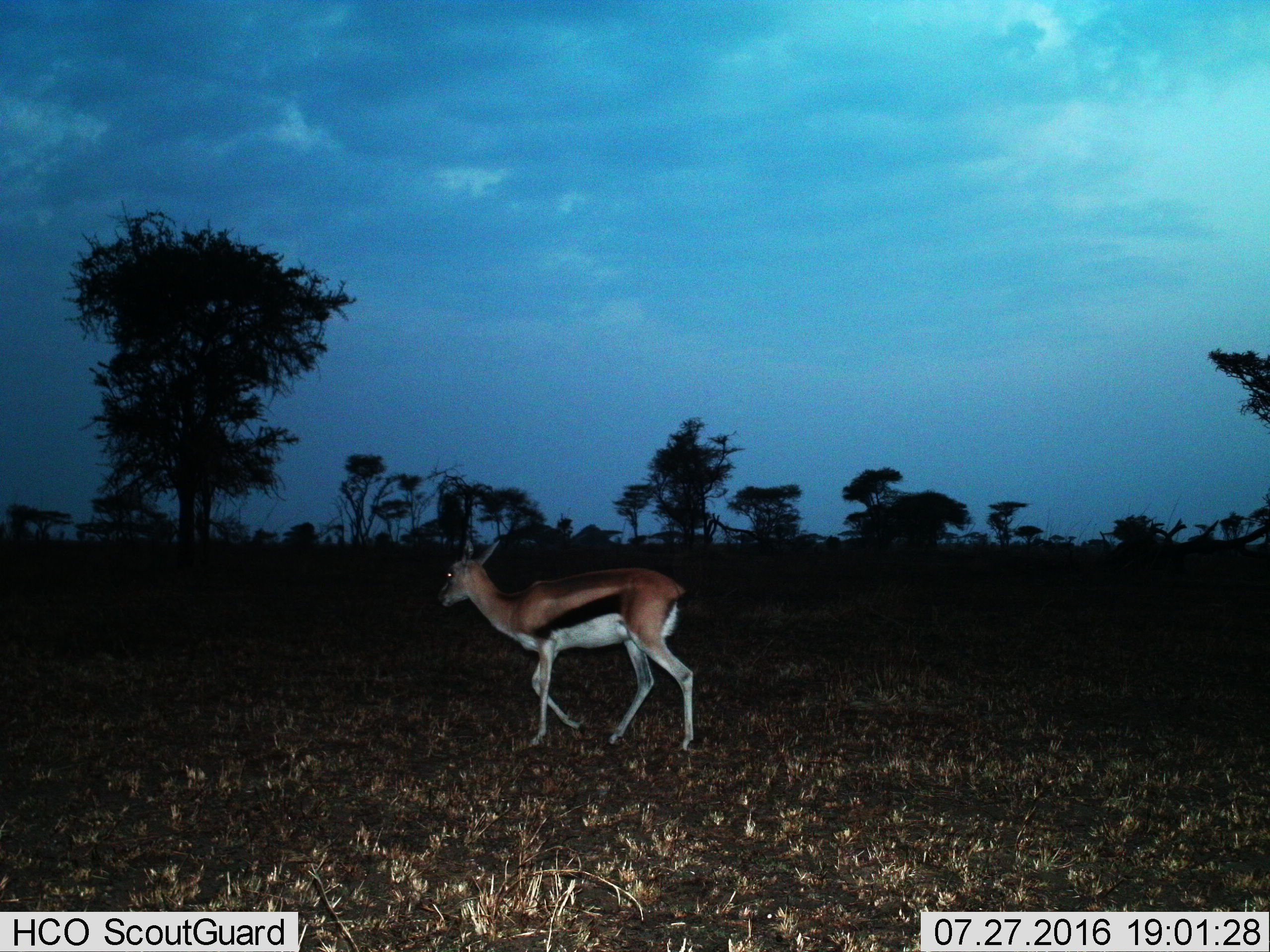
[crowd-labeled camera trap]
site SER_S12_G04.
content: unidentified animal